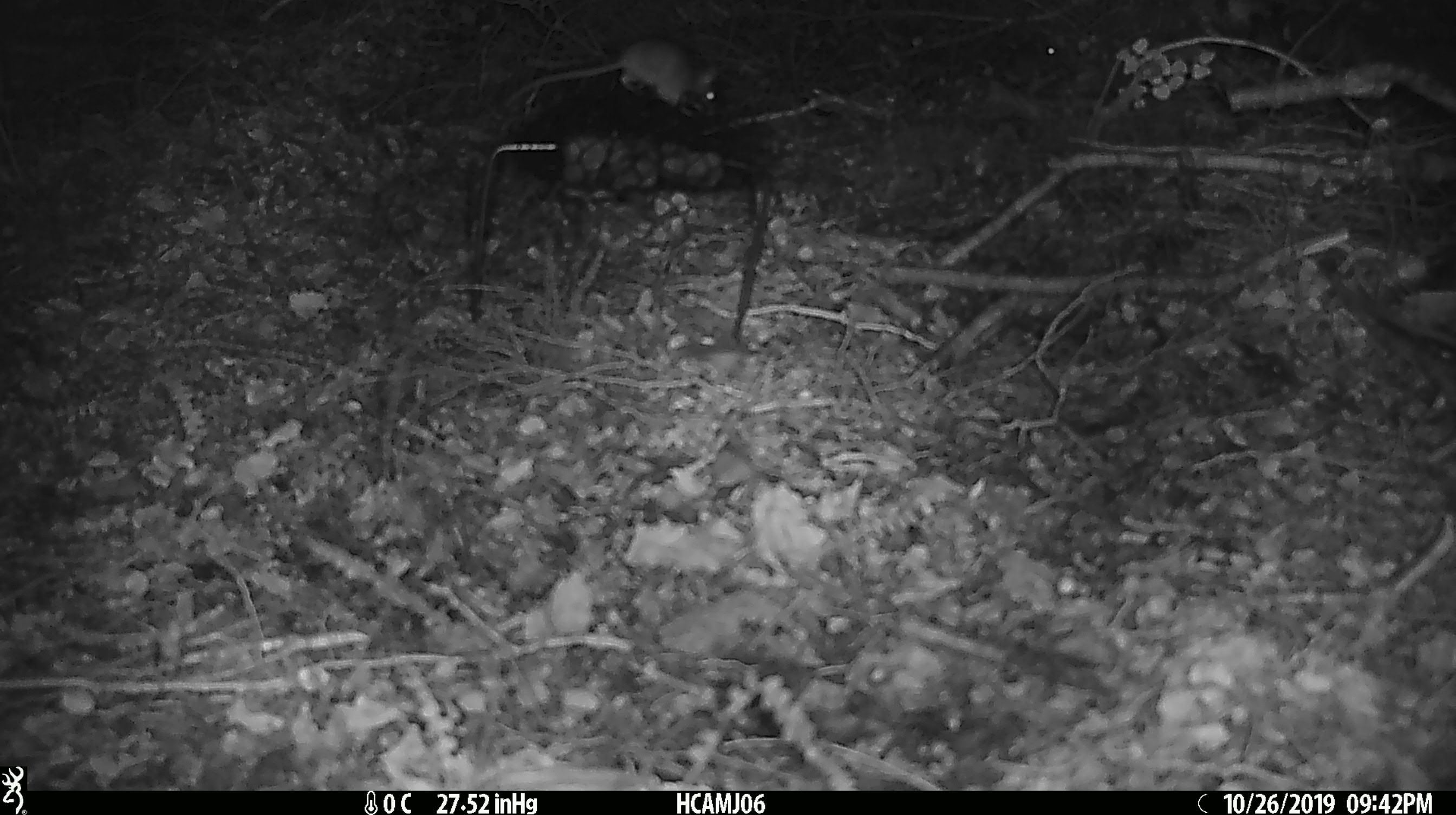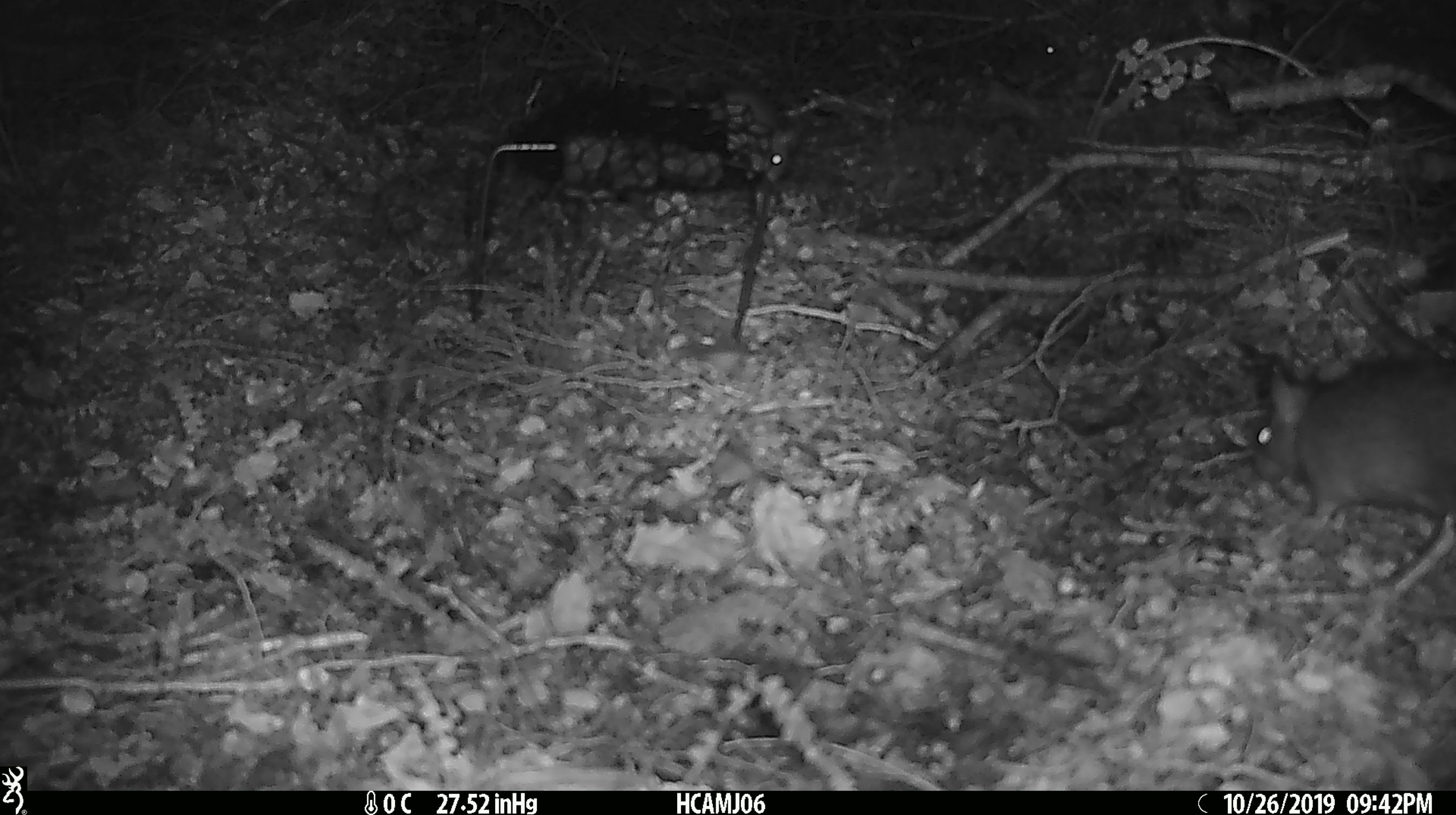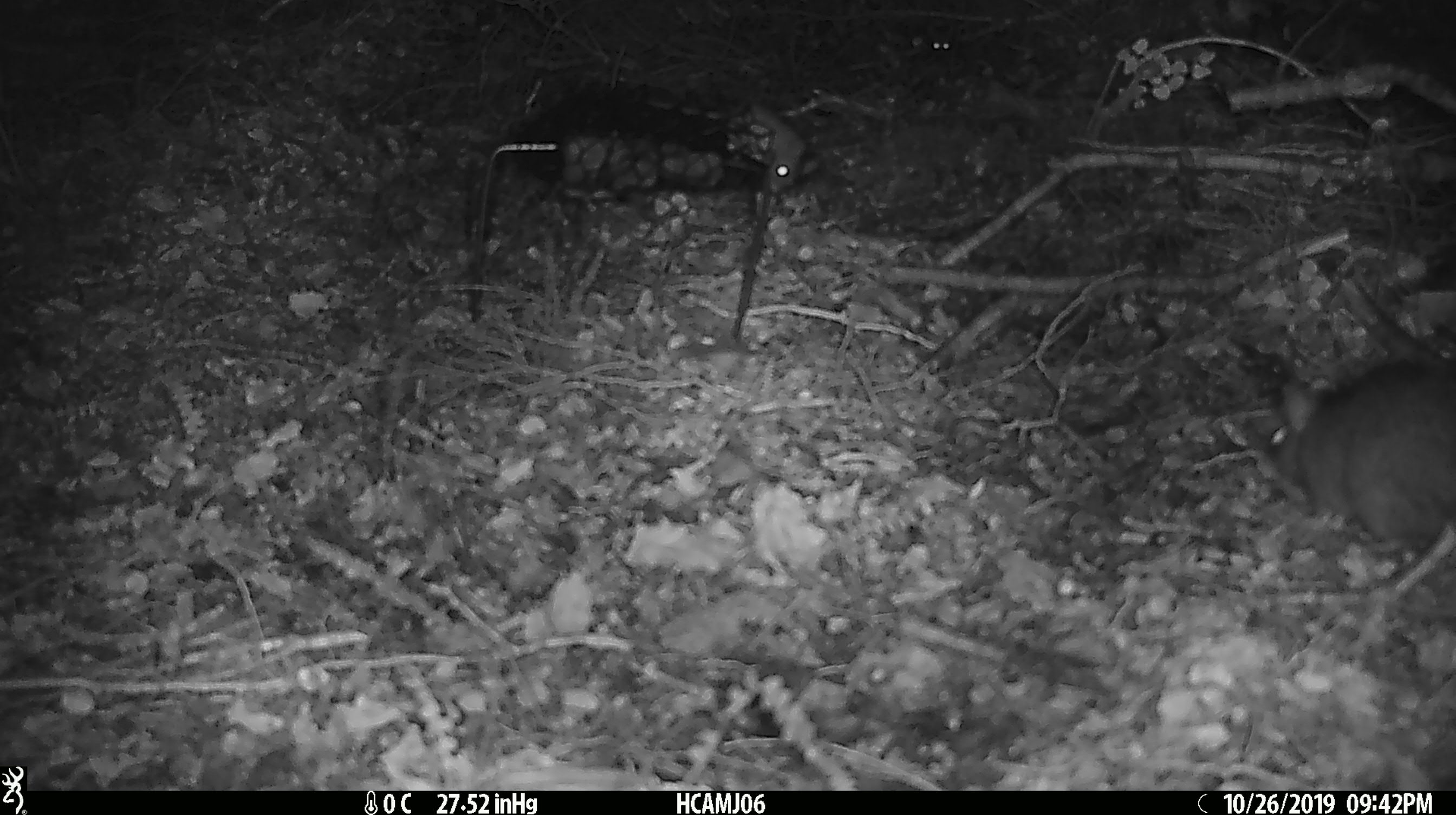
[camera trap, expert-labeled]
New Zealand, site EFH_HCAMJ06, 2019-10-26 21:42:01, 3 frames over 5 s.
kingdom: Animalia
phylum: Chordata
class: Mammalia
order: Rodentia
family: Muridae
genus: Mus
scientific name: Mus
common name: mouse